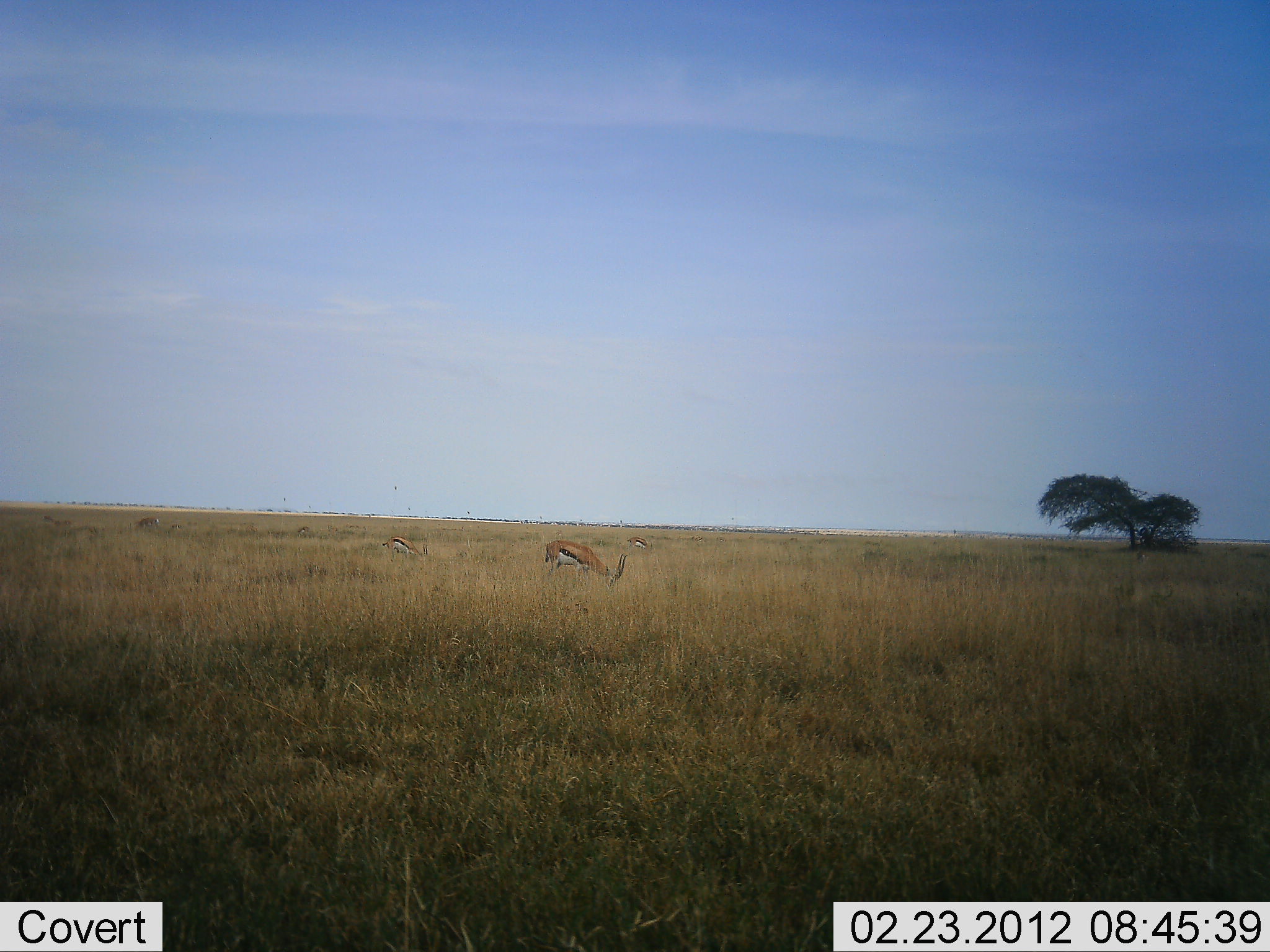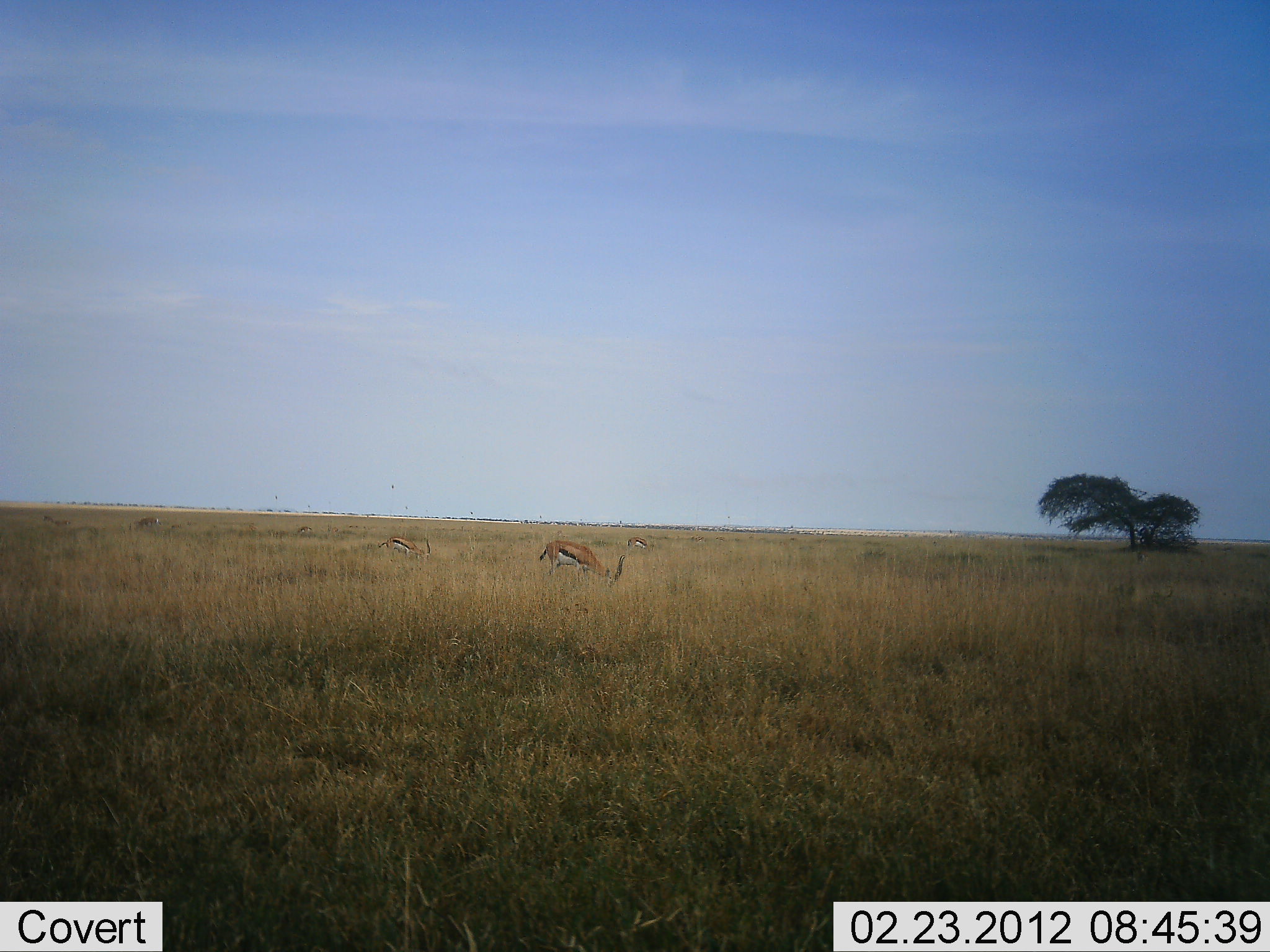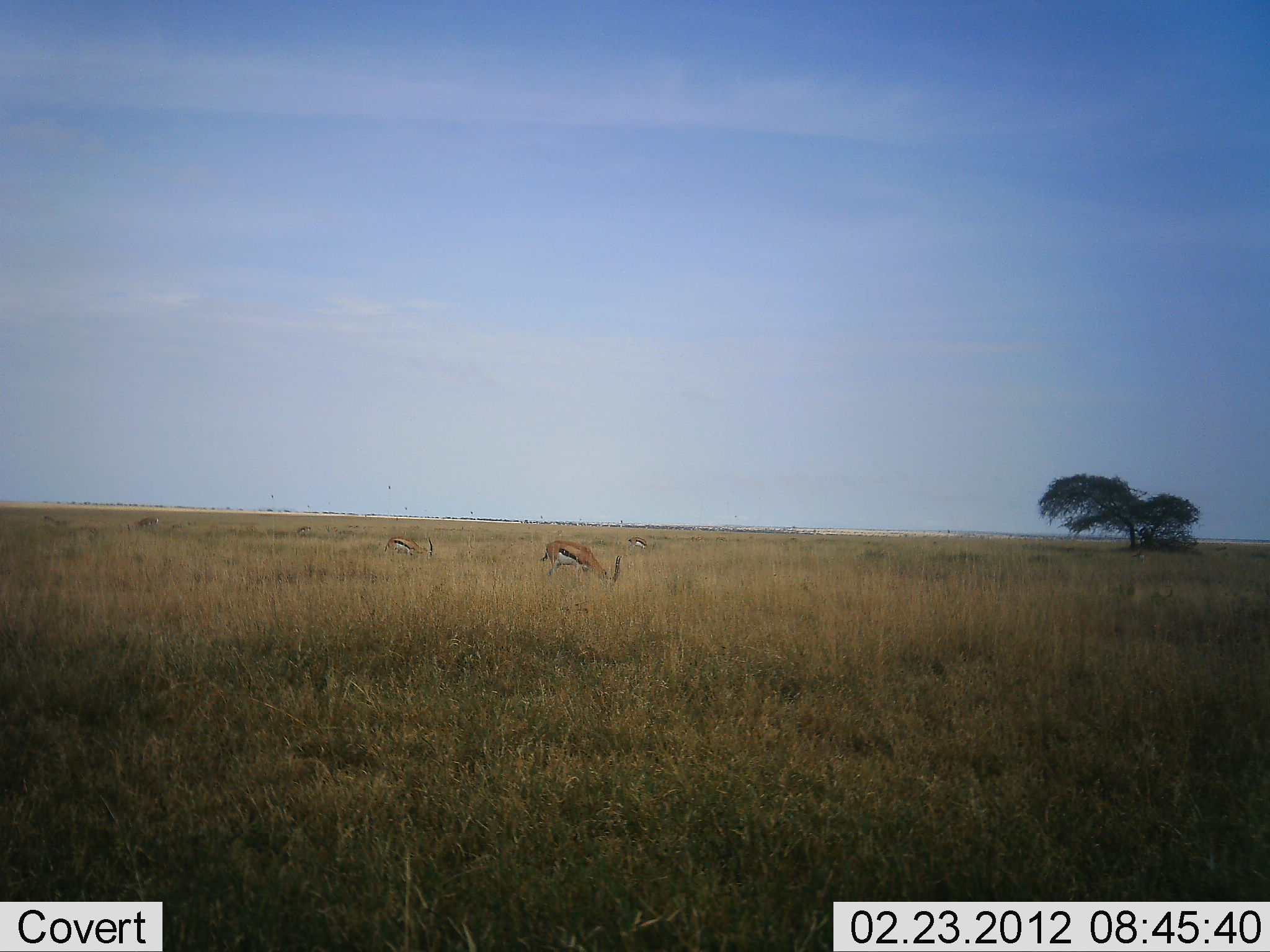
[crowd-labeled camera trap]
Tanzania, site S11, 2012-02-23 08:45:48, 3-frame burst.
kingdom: Animalia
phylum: Chordata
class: Mammalia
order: Artiodactyla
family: Bovidae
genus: Eudorcas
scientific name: Eudorcas thomsonii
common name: thomson's gazelle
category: gazellethomsons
Gazellethomsons (thomson's gazelle) (Eudorcas thomsonii), count 3. Behavior (volunteer vote fractions): standing 19%, resting 0%, moving 0%, interacting 0%. Young present (vote fraction): 3%. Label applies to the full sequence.